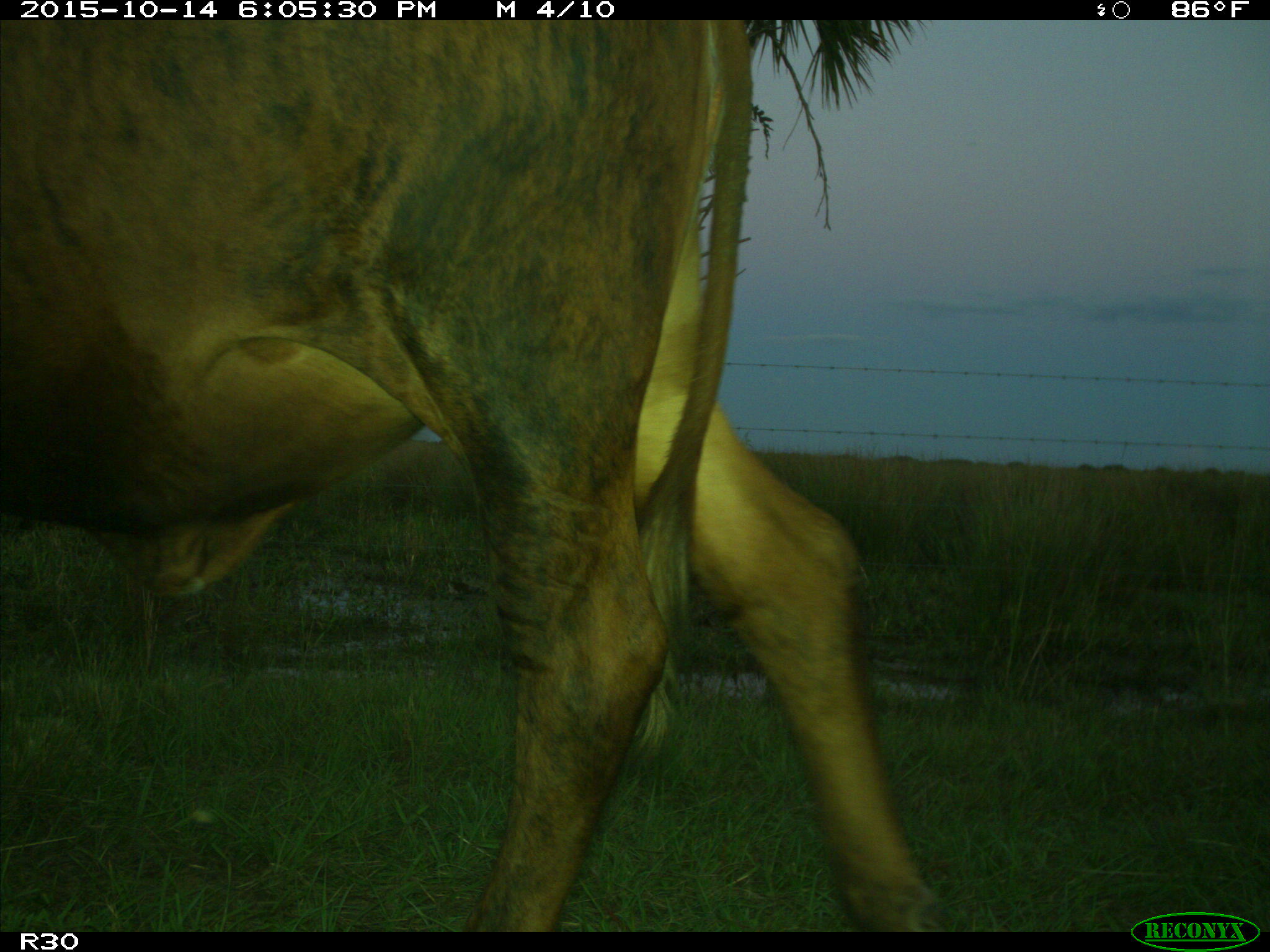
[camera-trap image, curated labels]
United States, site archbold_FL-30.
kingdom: Animalia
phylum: Chordata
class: Mammalia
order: Artiodactyla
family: Bovidae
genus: Bos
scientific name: Bos taurus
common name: domestic cow